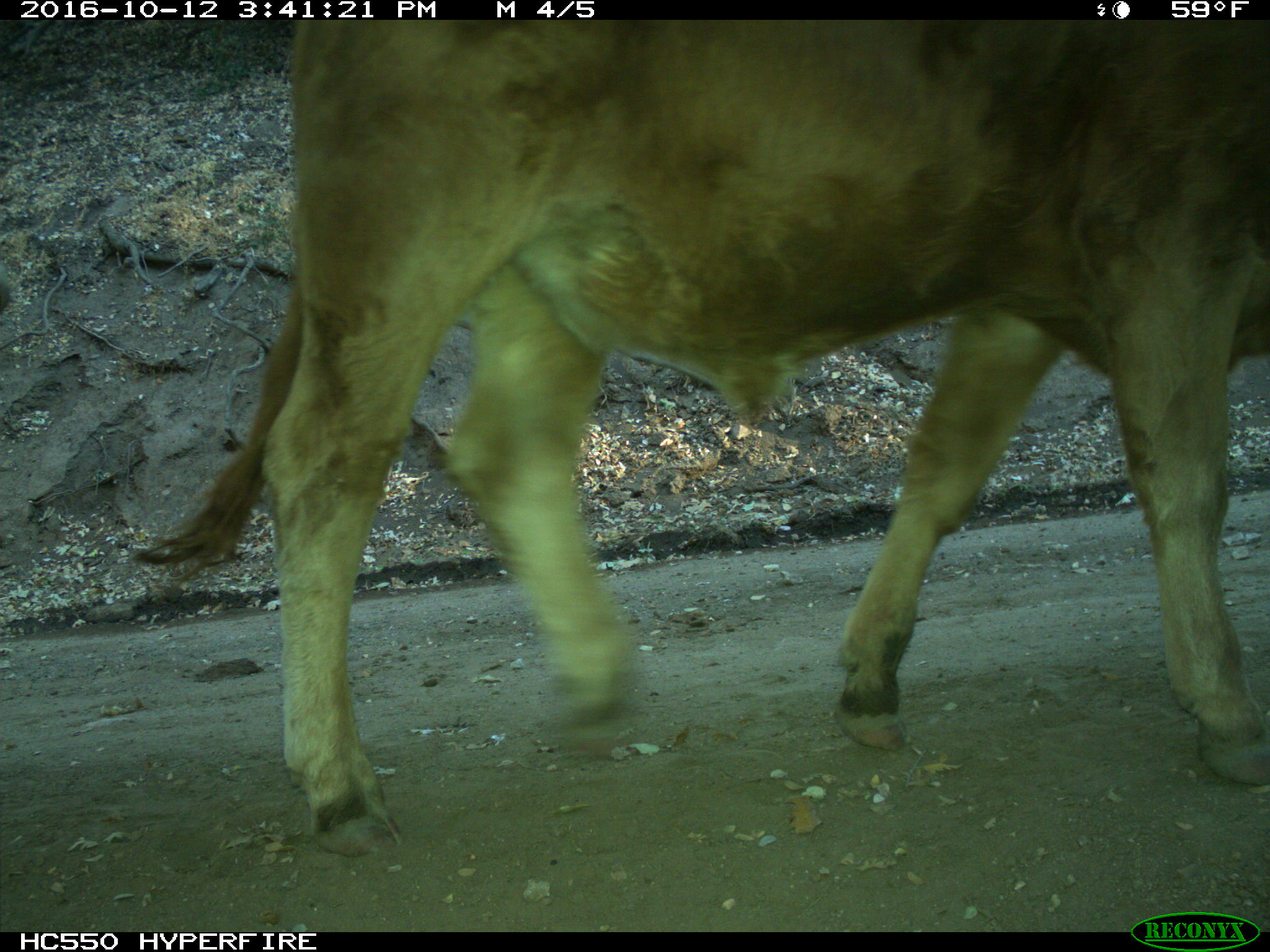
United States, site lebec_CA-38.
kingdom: Animalia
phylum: Chordata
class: Mammalia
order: Artiodactyla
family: Bovidae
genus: Bos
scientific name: Bos taurus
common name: domestic cow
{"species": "Bos taurus (domestic cow)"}